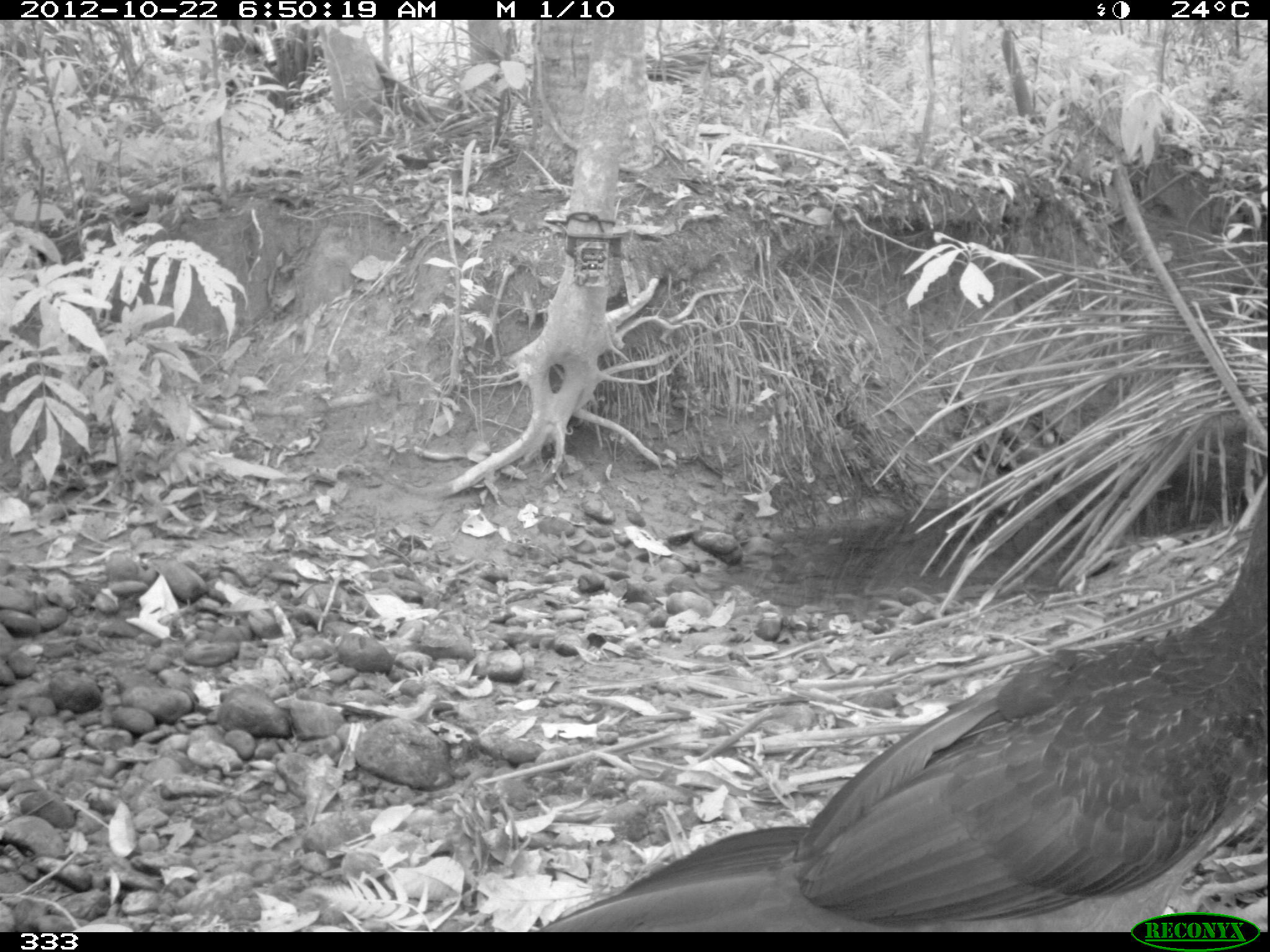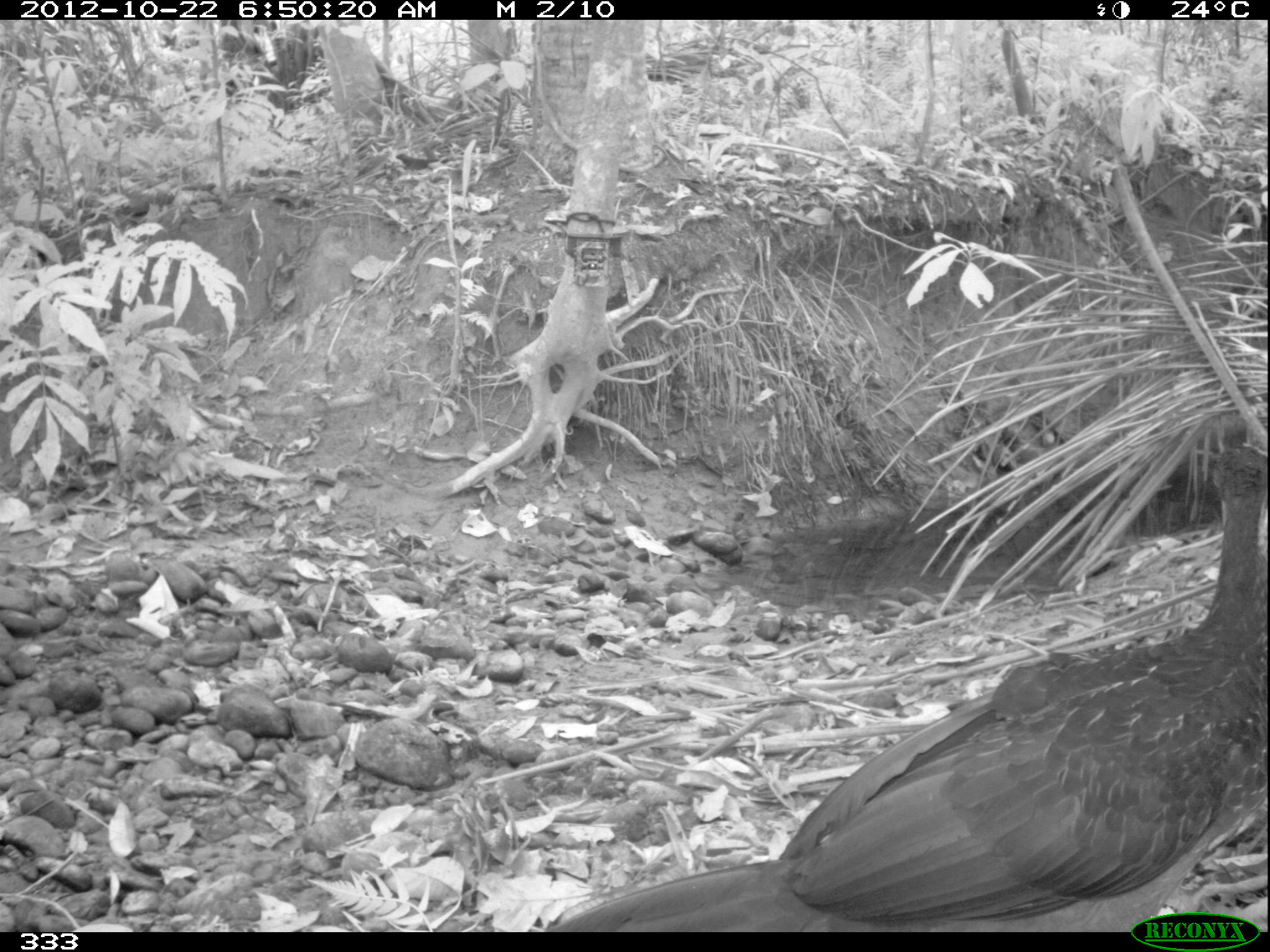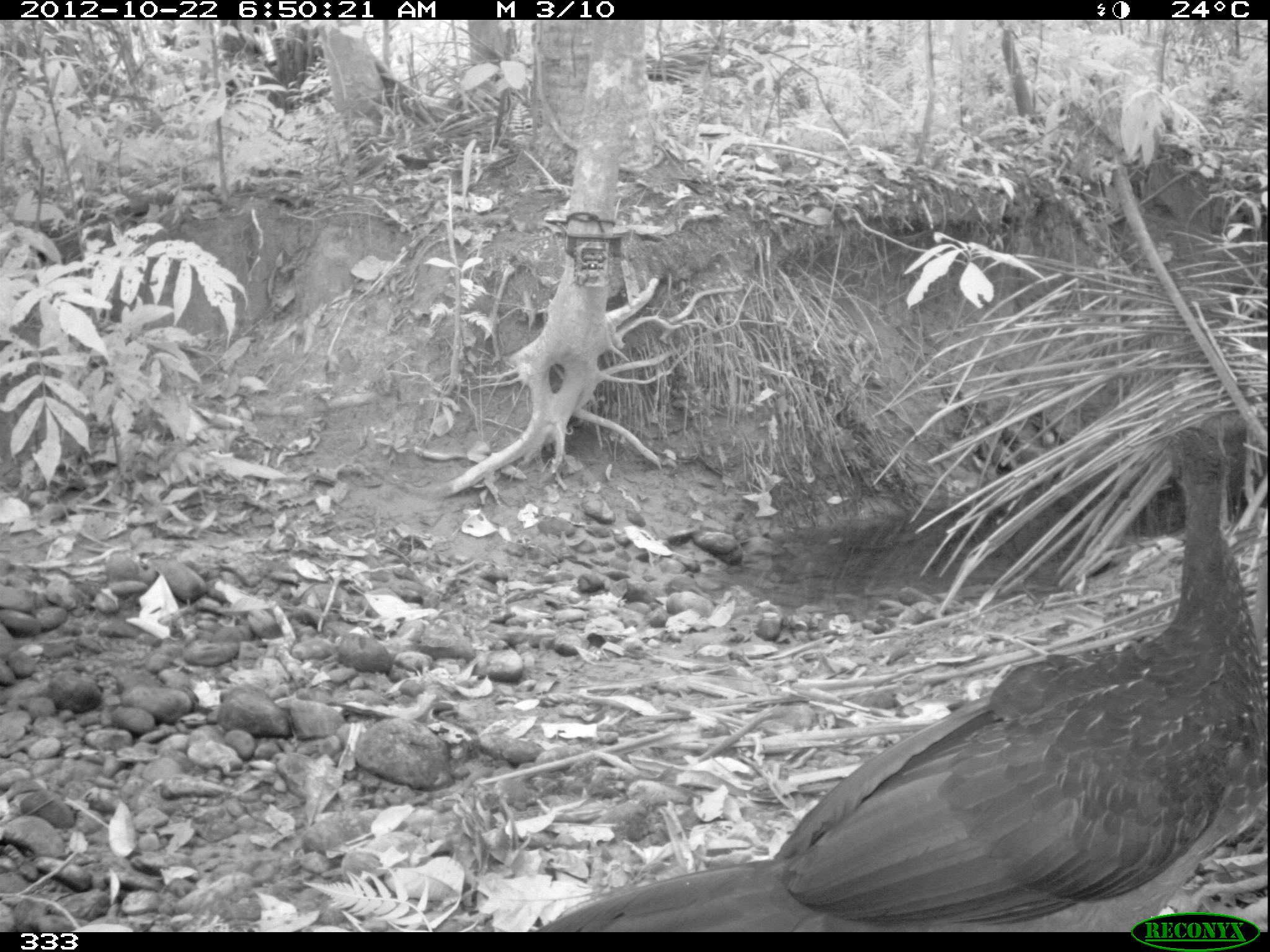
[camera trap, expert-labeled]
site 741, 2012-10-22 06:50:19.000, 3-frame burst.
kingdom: Animalia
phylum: Chordata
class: Aves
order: Galliformes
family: Cracidae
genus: Penelope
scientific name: Penelope jacquacu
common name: spix's guan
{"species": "Penelope jacquacu (spix's guan)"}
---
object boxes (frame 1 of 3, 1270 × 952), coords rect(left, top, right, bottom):
penelope jacquacu: rect(533, 474, 1267, 932)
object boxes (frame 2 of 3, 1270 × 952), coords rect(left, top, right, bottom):
penelope jacquacu: rect(533, 444, 1267, 932)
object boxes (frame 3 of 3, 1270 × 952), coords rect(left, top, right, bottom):
penelope jacquacu: rect(522, 420, 1267, 932)